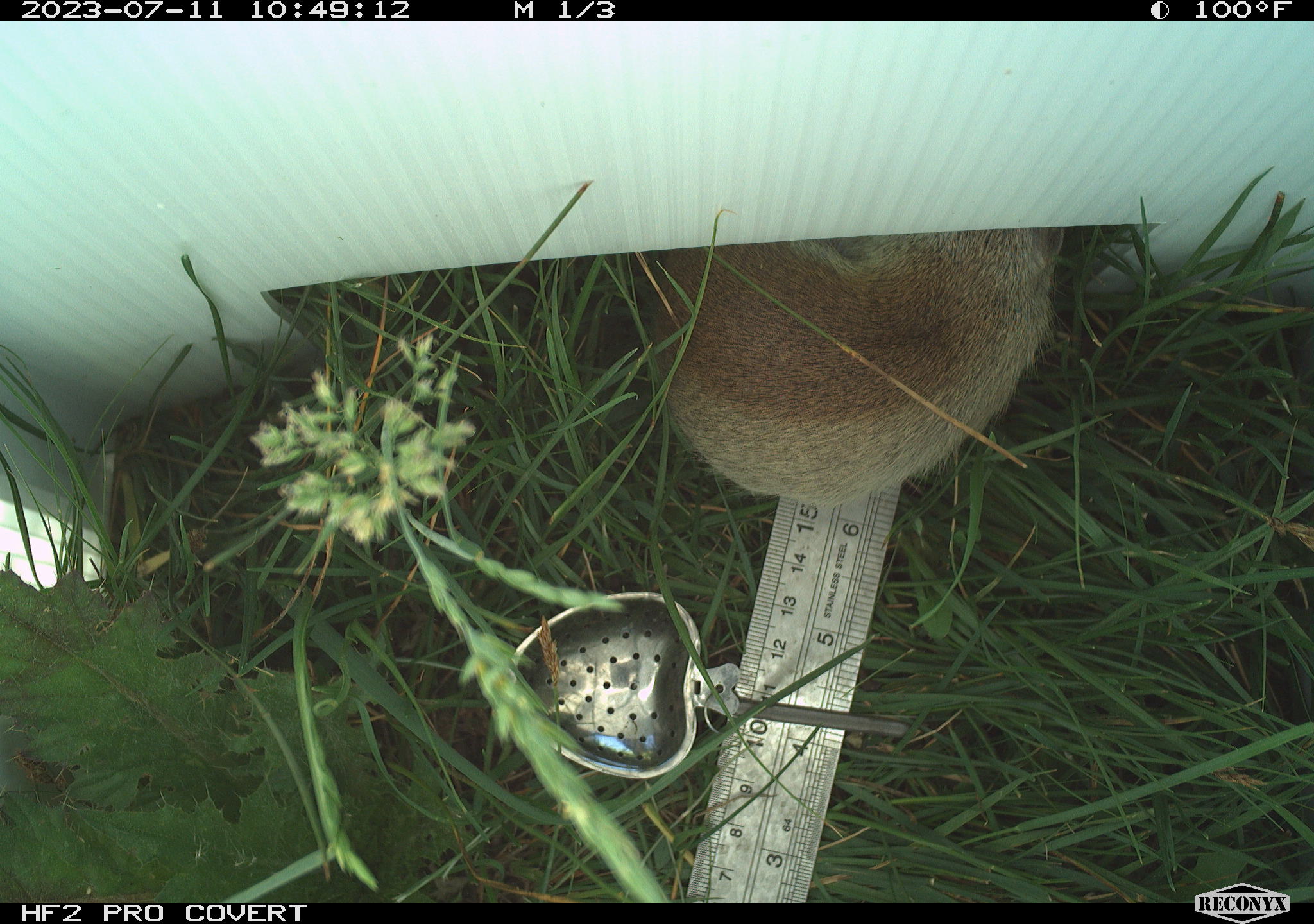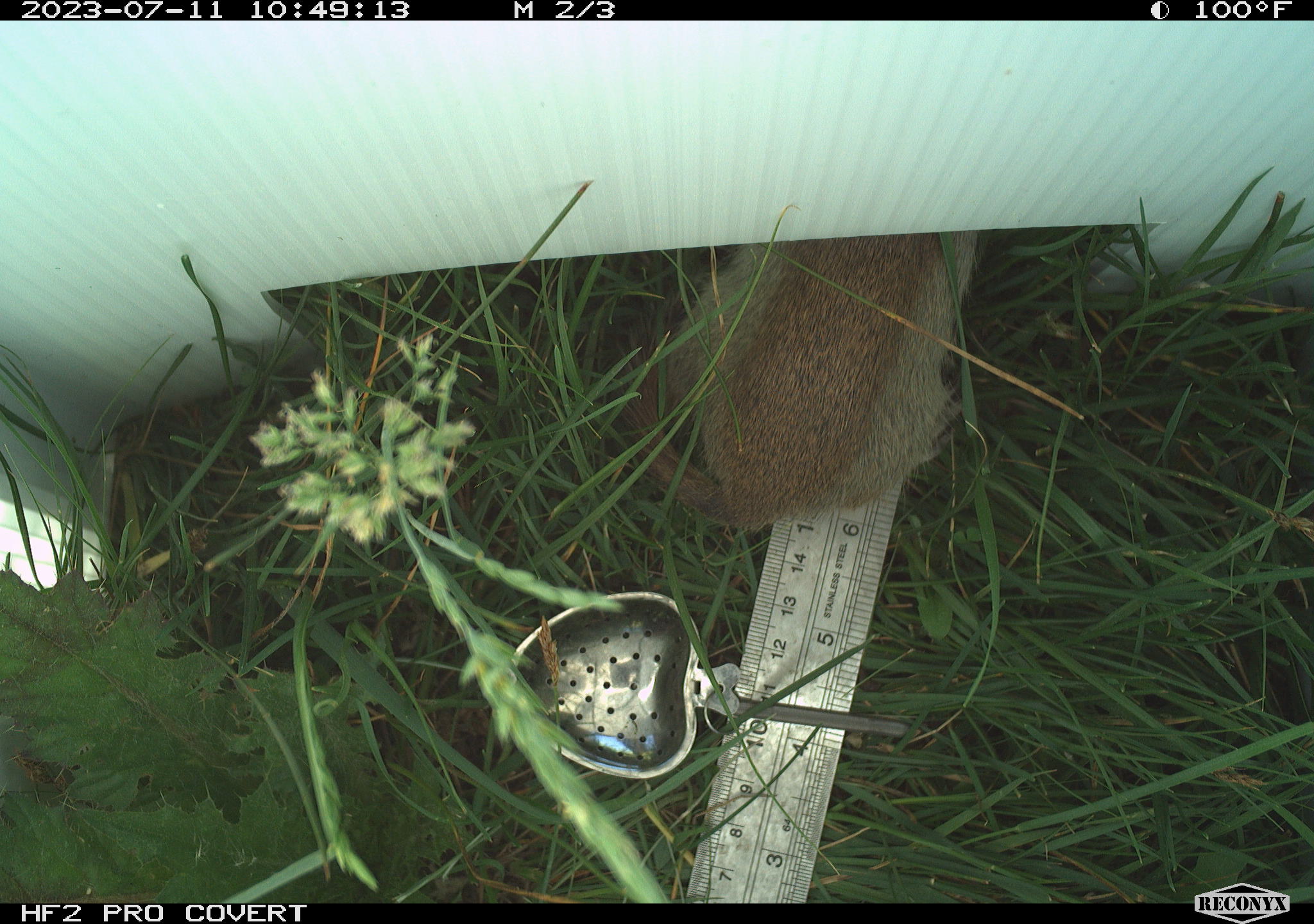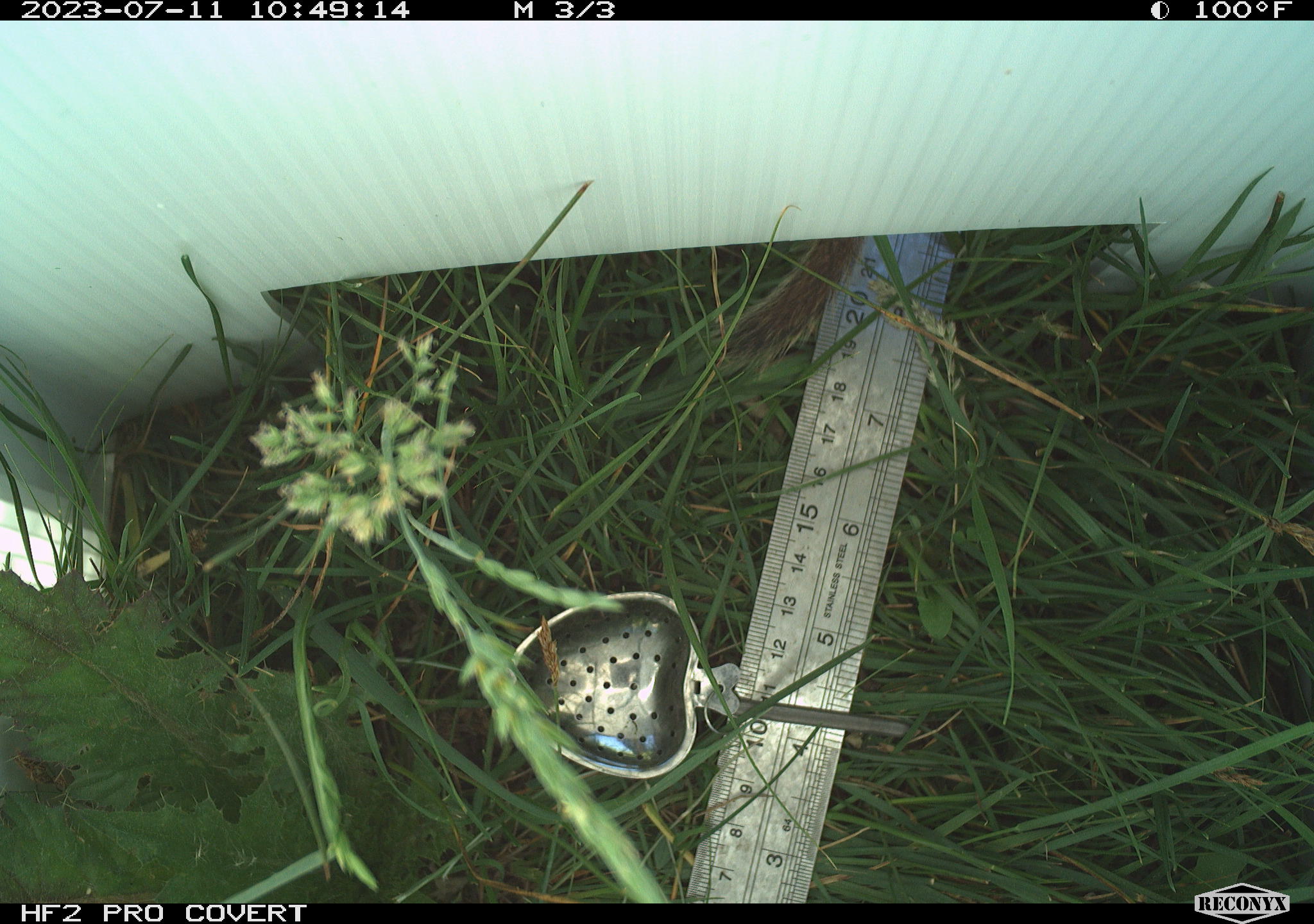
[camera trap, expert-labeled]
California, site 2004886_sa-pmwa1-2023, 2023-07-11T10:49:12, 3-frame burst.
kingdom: Animalia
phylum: Chordata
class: Mammalia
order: Rodentia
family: Sciuridae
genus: Urocitellus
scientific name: Urocitellus beldingi beldingi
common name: belding's ground squirrel